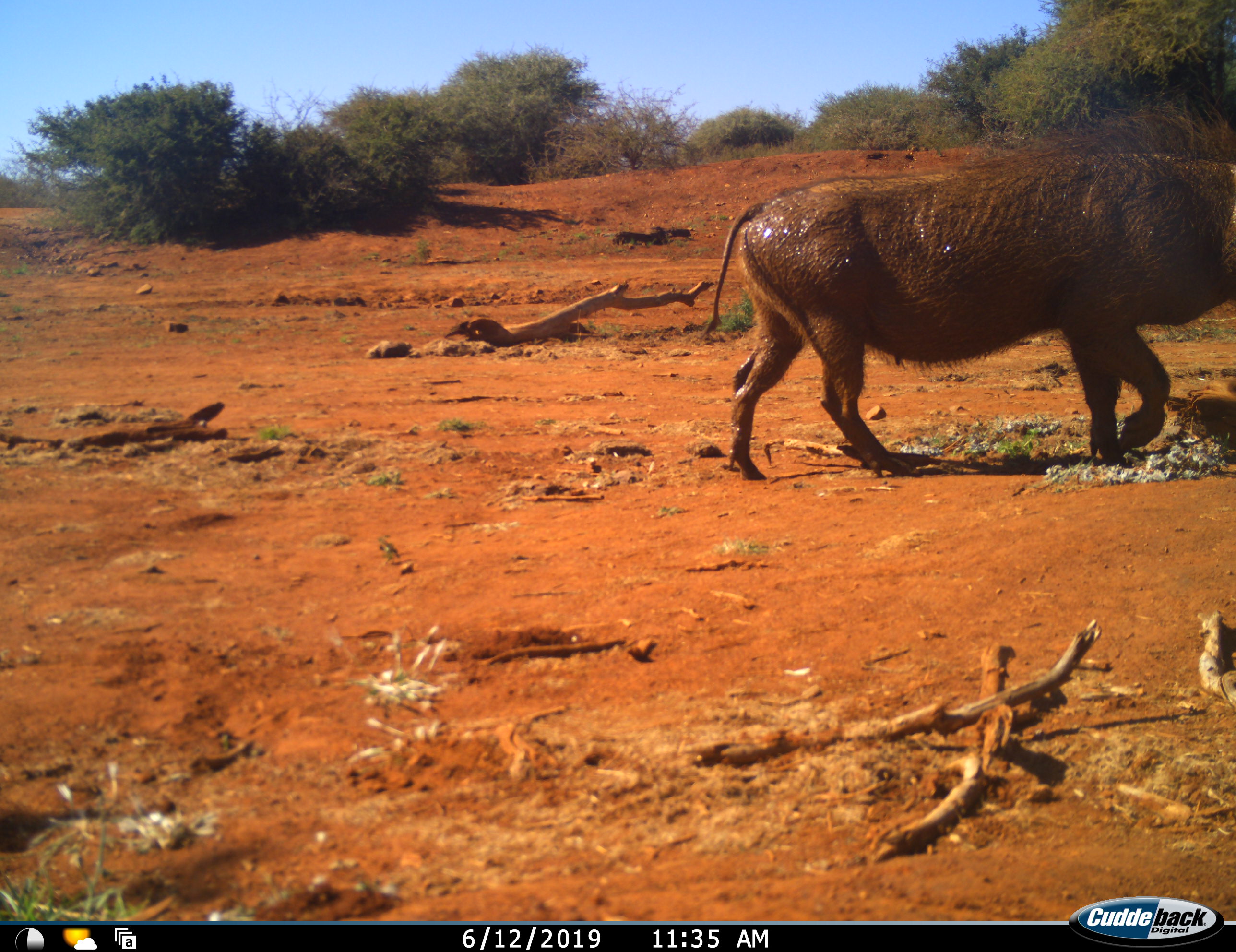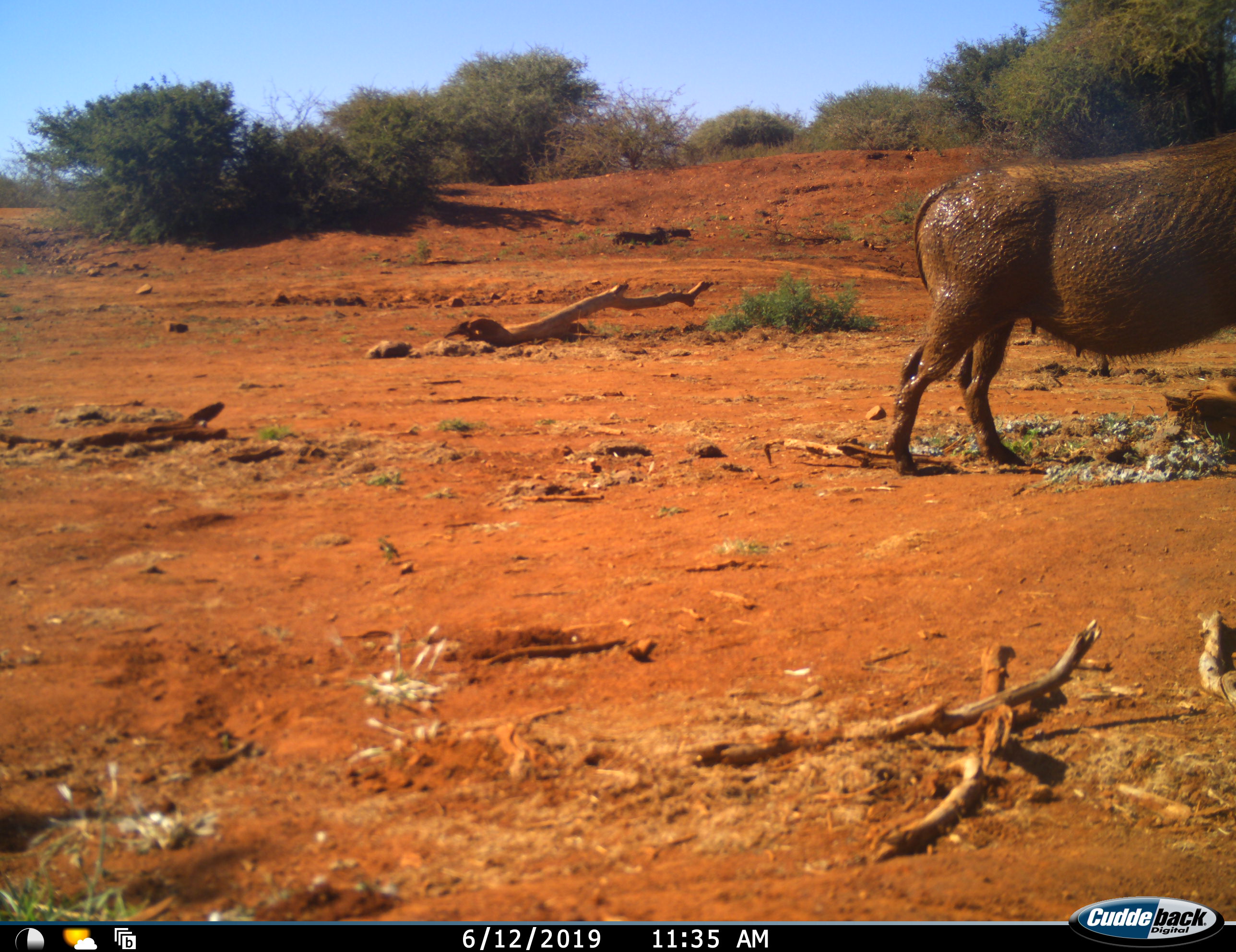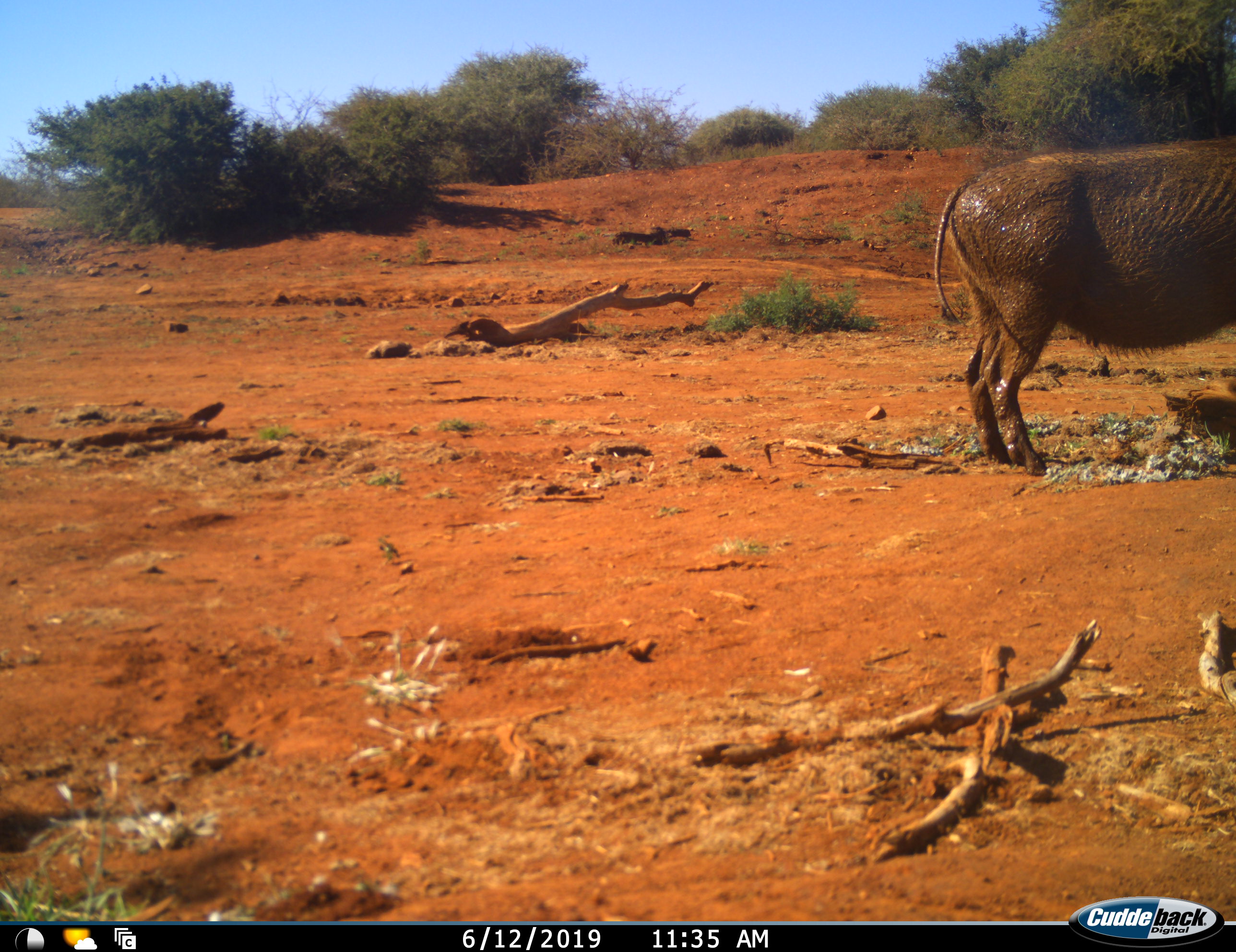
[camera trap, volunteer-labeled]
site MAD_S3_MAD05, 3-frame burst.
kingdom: Animalia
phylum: Chordata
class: Mammalia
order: Artiodactyla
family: Suidae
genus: Phacochoerus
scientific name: Phacochoerus africanus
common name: warthog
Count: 1.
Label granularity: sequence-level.